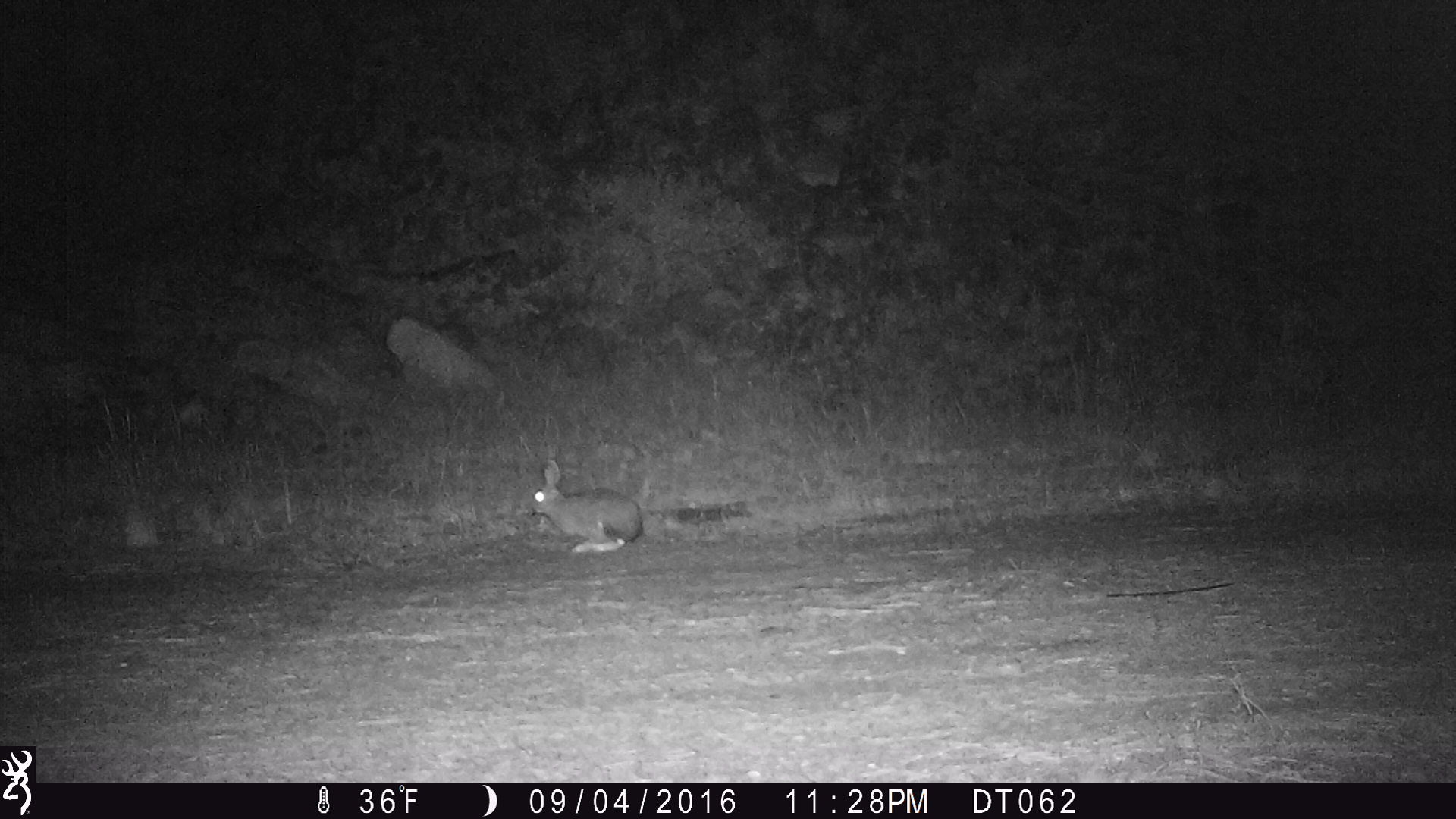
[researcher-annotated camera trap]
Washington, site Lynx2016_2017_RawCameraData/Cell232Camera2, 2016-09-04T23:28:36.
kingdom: Animalia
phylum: Chordata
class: Mammalia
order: Lagomorpha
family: Leporidae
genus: Lepus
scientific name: Lepus americanus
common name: snowshoe hare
Lepus americanus (snowshoe hare). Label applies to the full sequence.